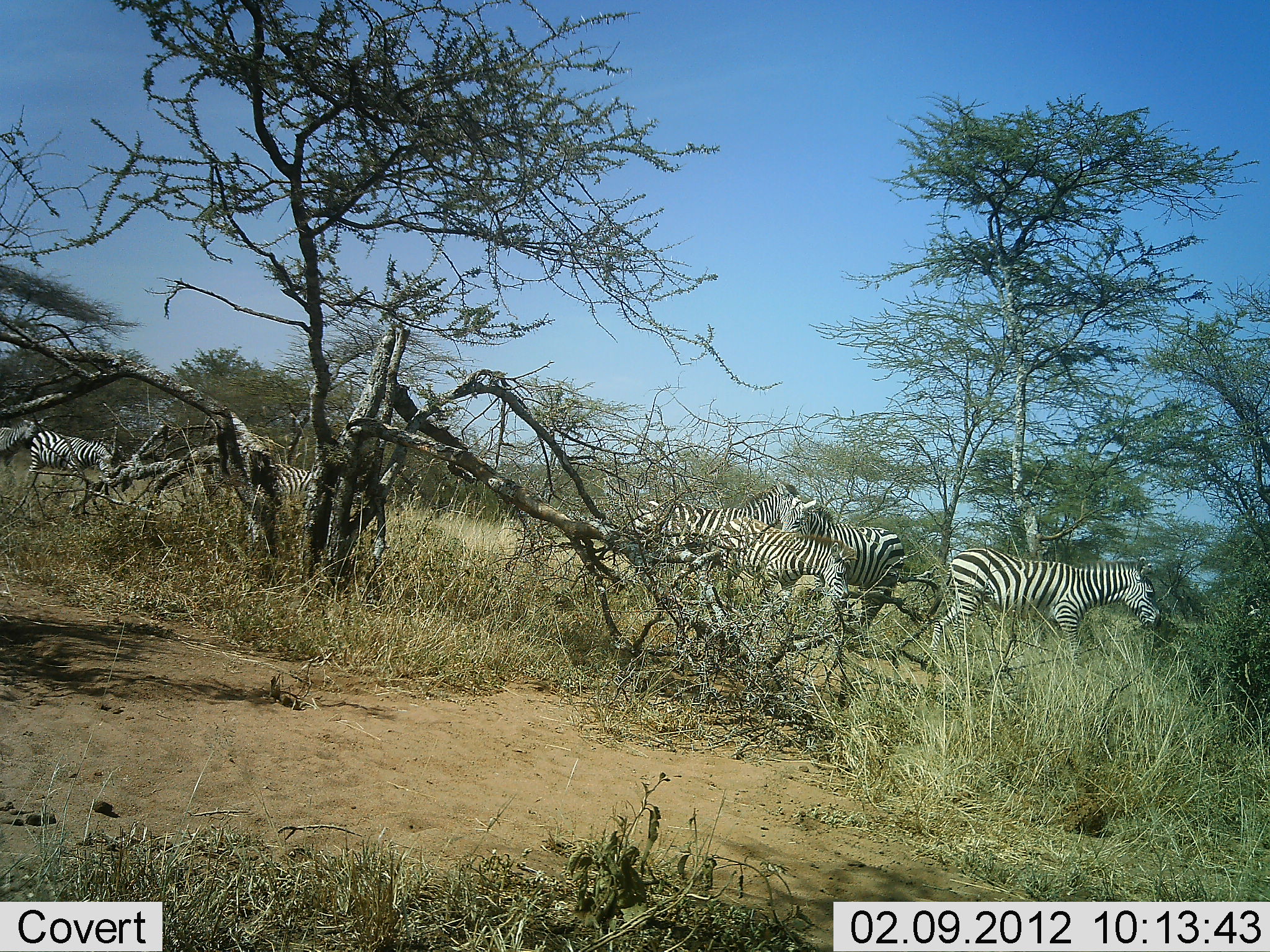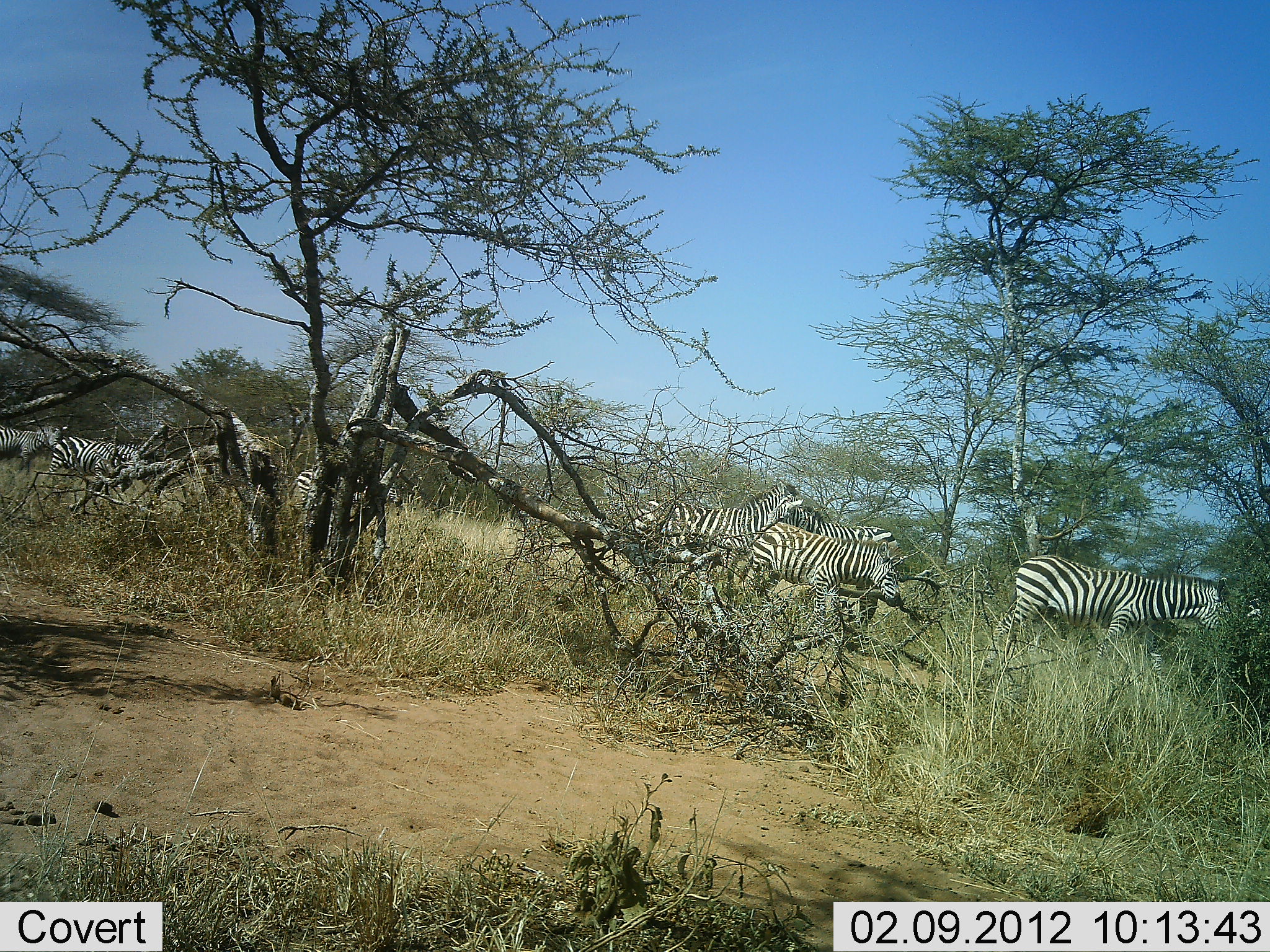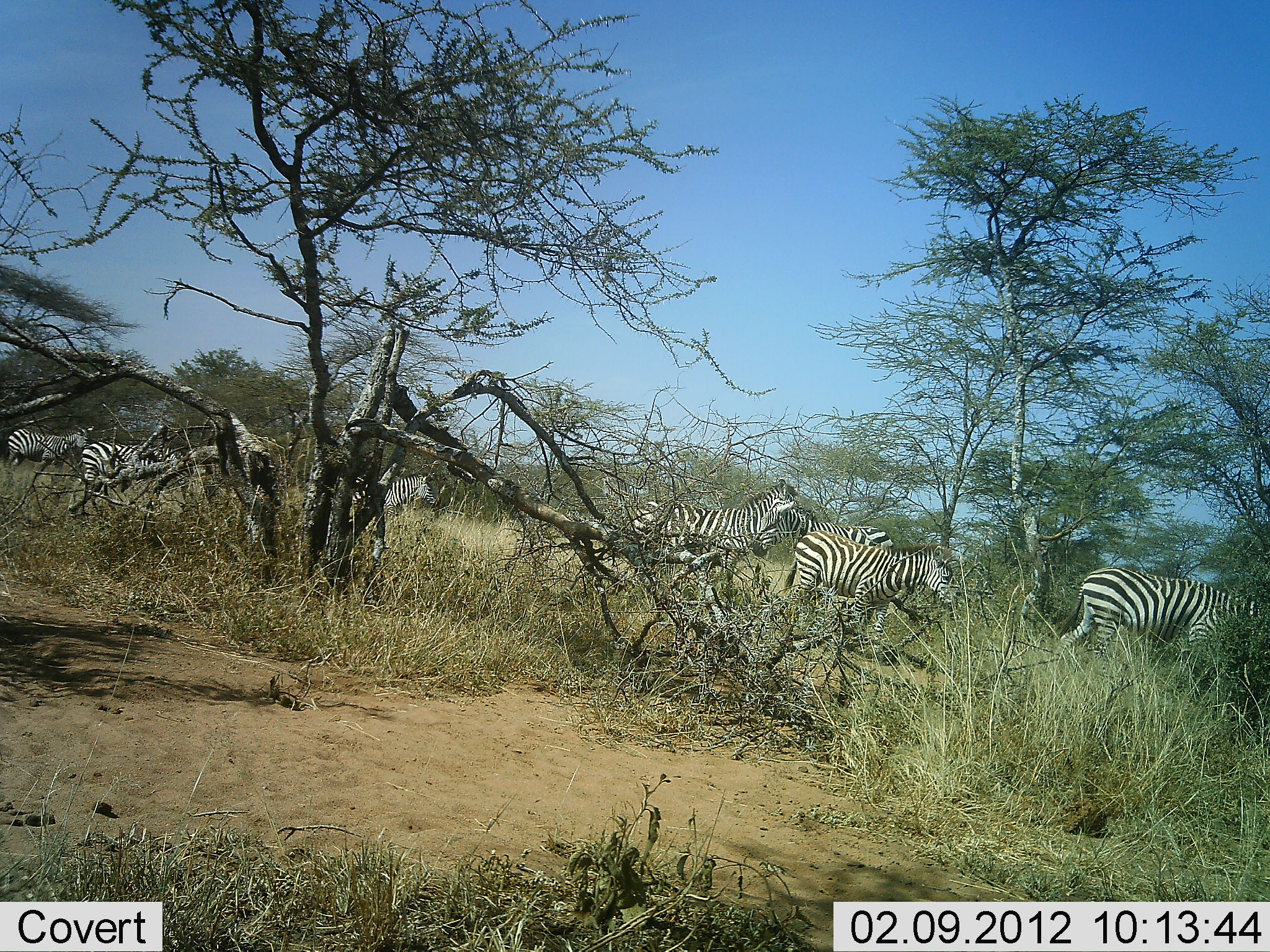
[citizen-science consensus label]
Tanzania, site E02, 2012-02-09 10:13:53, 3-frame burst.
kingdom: Animalia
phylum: Chordata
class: Mammalia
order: Perissodactyla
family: Equidae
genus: Equus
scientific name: Equus quagga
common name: plains zebra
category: zebra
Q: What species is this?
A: Zebra (plains zebra) (Equus quagga).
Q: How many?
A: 7.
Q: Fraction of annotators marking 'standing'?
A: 38%.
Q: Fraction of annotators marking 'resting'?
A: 0%.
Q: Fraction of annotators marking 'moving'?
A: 100%.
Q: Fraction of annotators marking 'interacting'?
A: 4%.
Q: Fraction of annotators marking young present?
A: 23%.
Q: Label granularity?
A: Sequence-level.